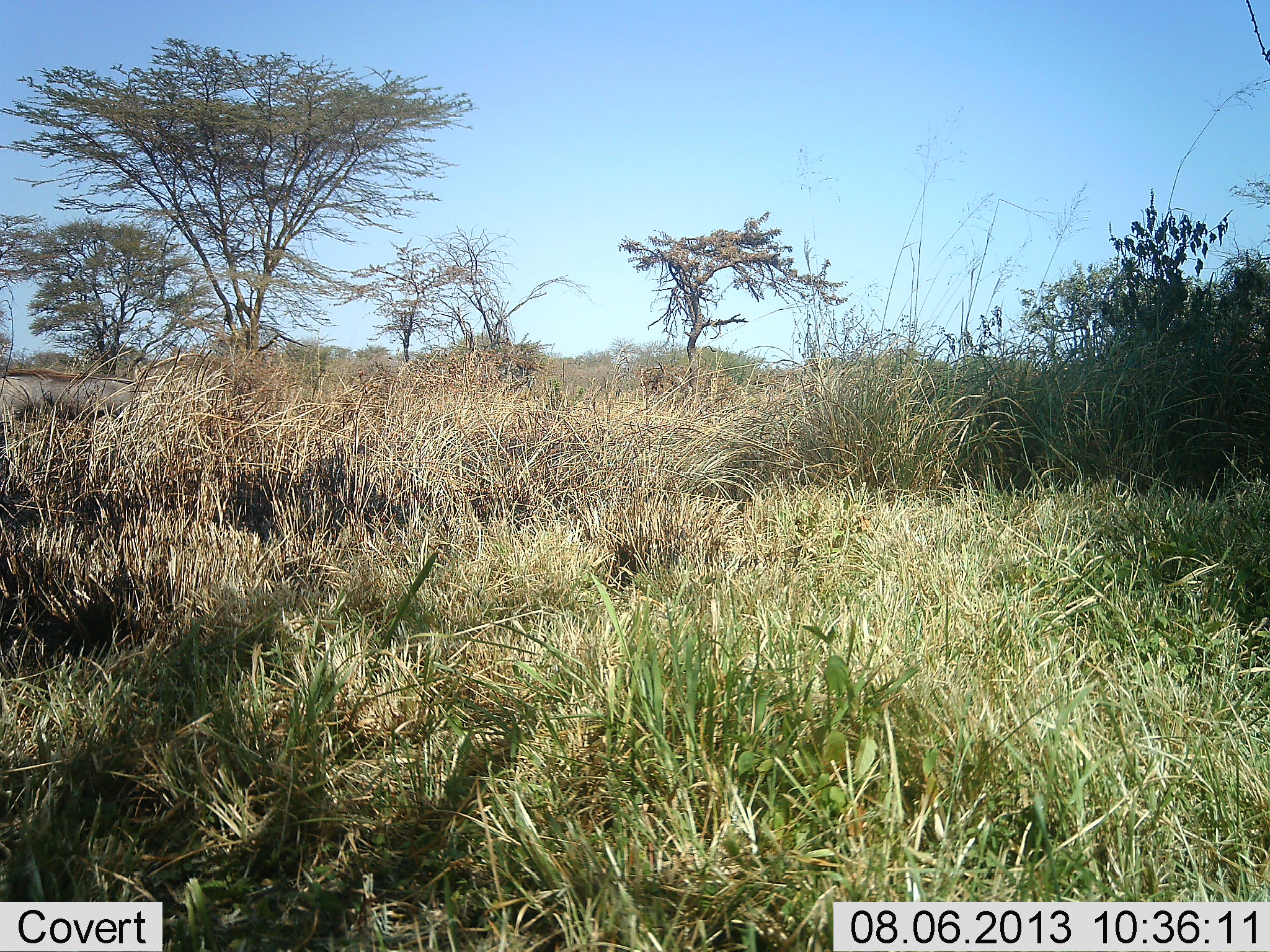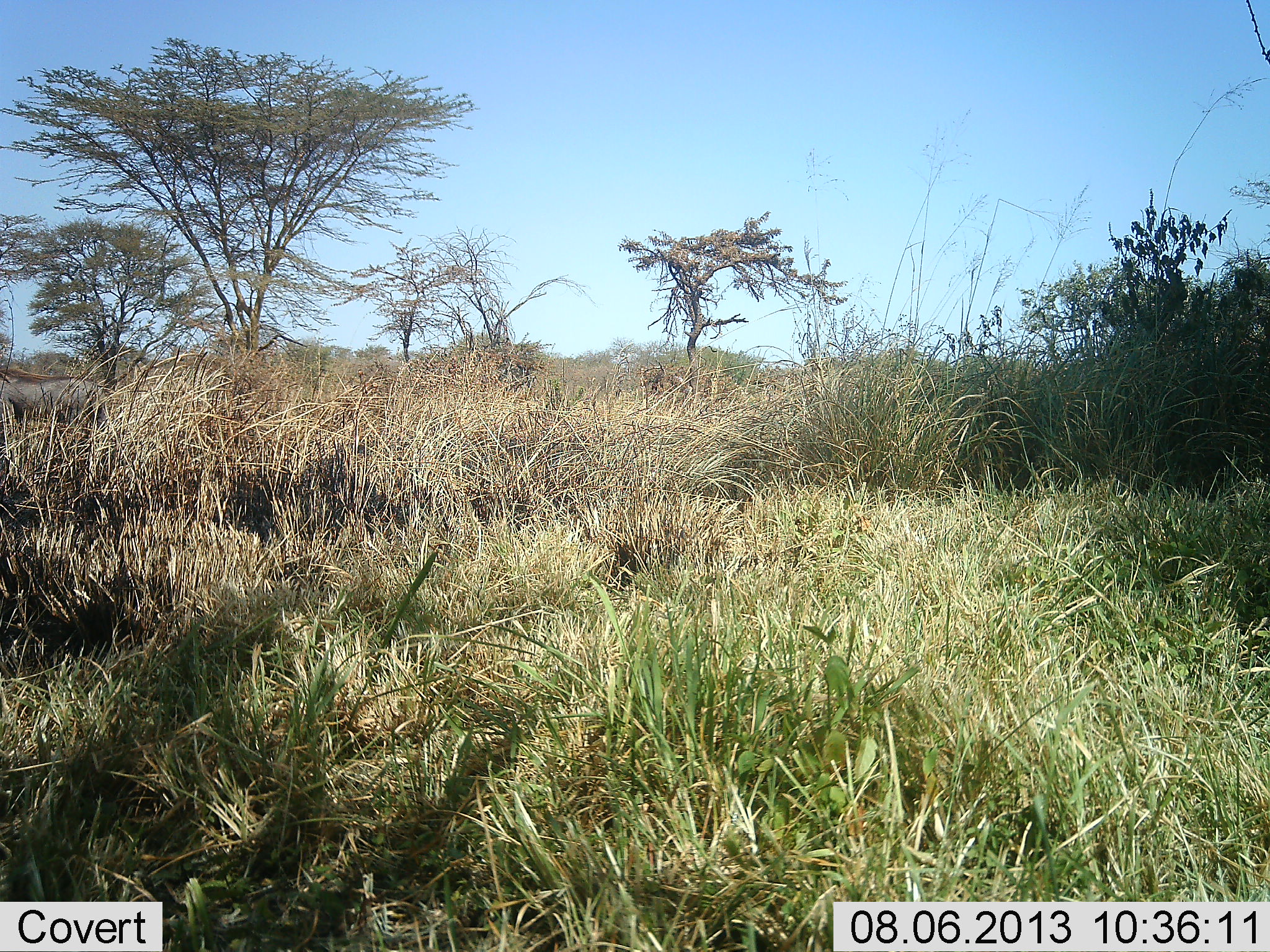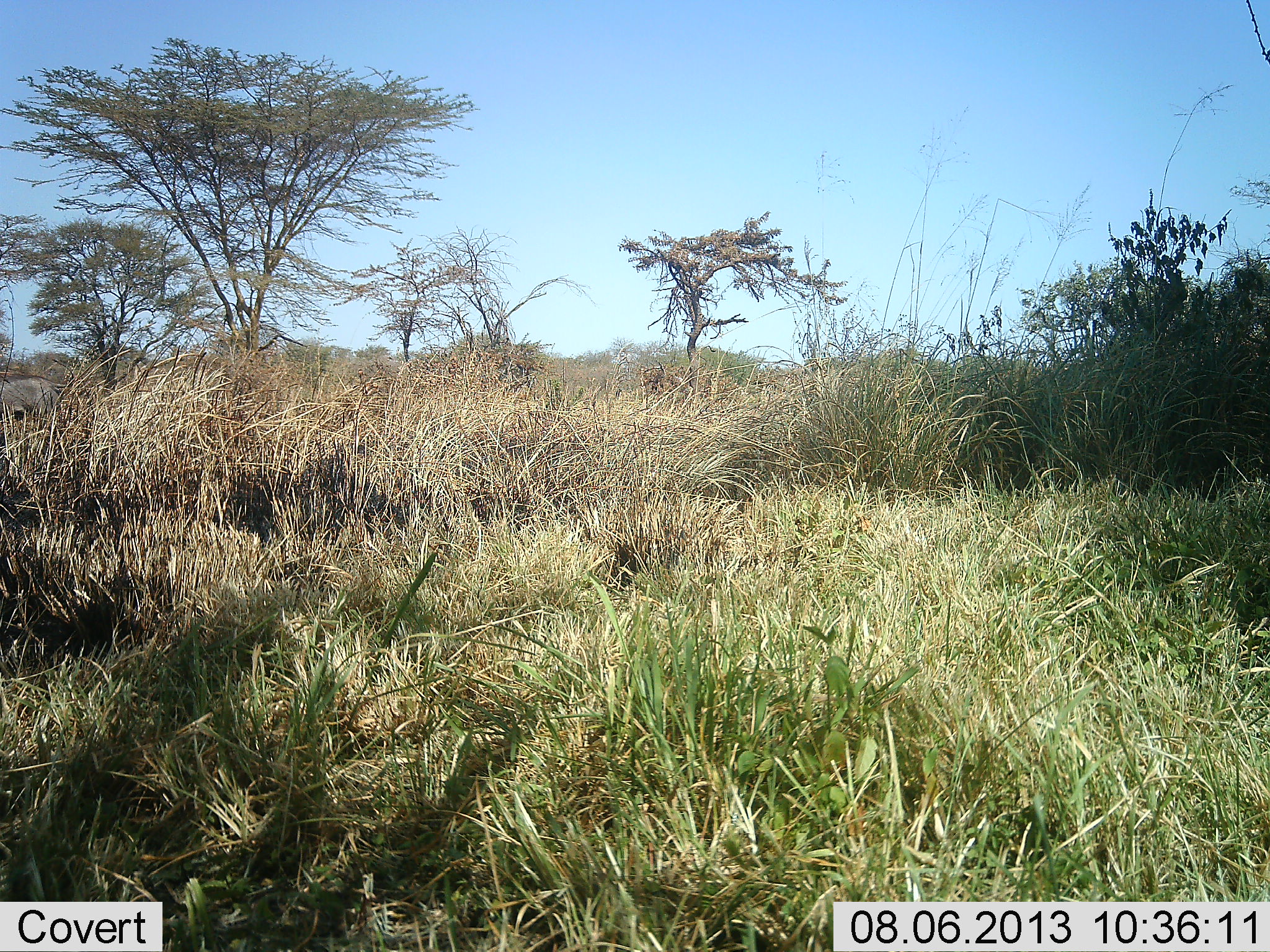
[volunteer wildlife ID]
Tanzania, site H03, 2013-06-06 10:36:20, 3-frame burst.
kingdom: Animalia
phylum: Chordata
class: Mammalia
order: Artiodactyla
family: Suidae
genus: Phacochoerus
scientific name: Phacochoerus africanus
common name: warthog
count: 1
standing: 0%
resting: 0%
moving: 100%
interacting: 0%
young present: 0%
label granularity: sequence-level